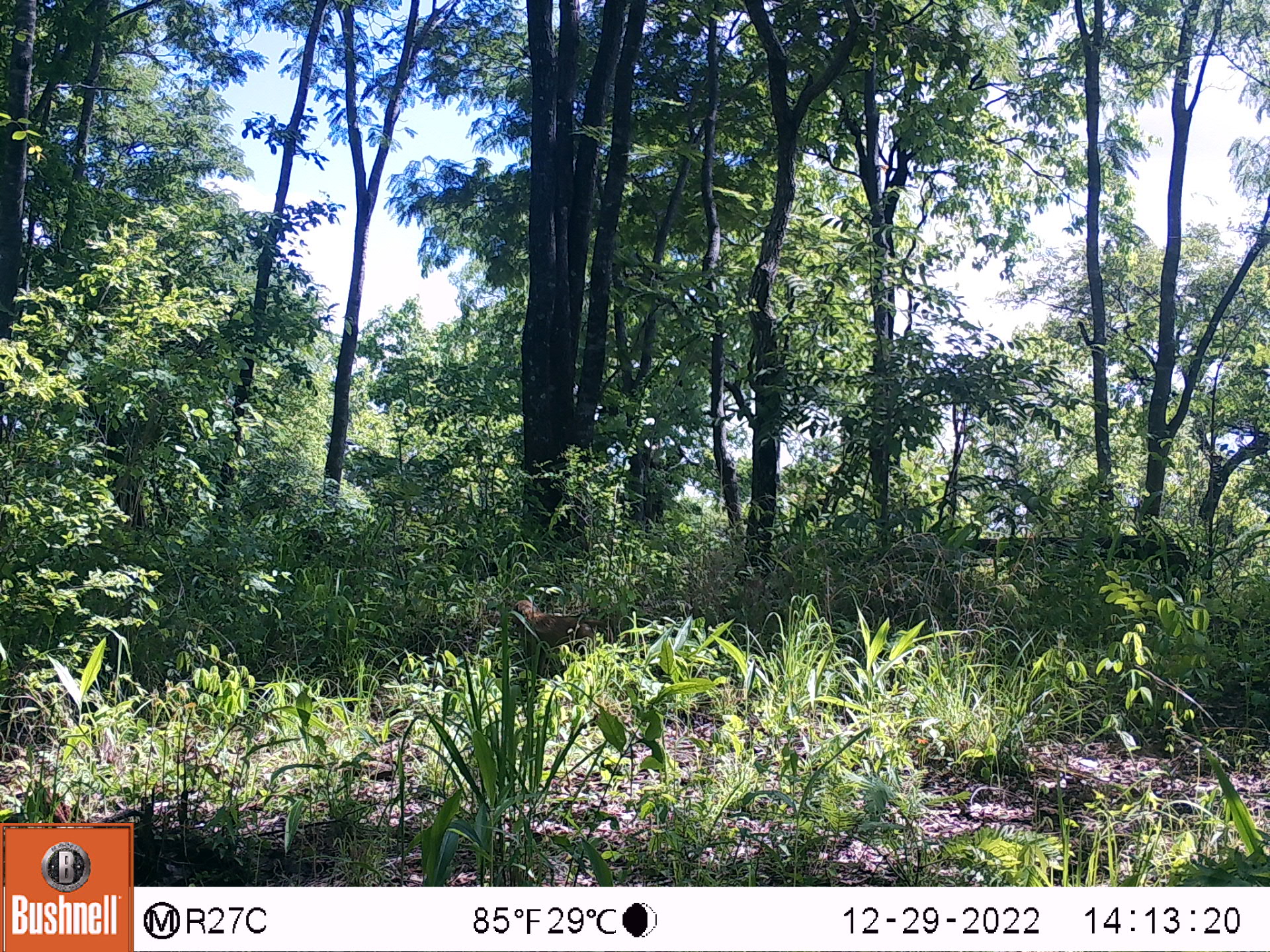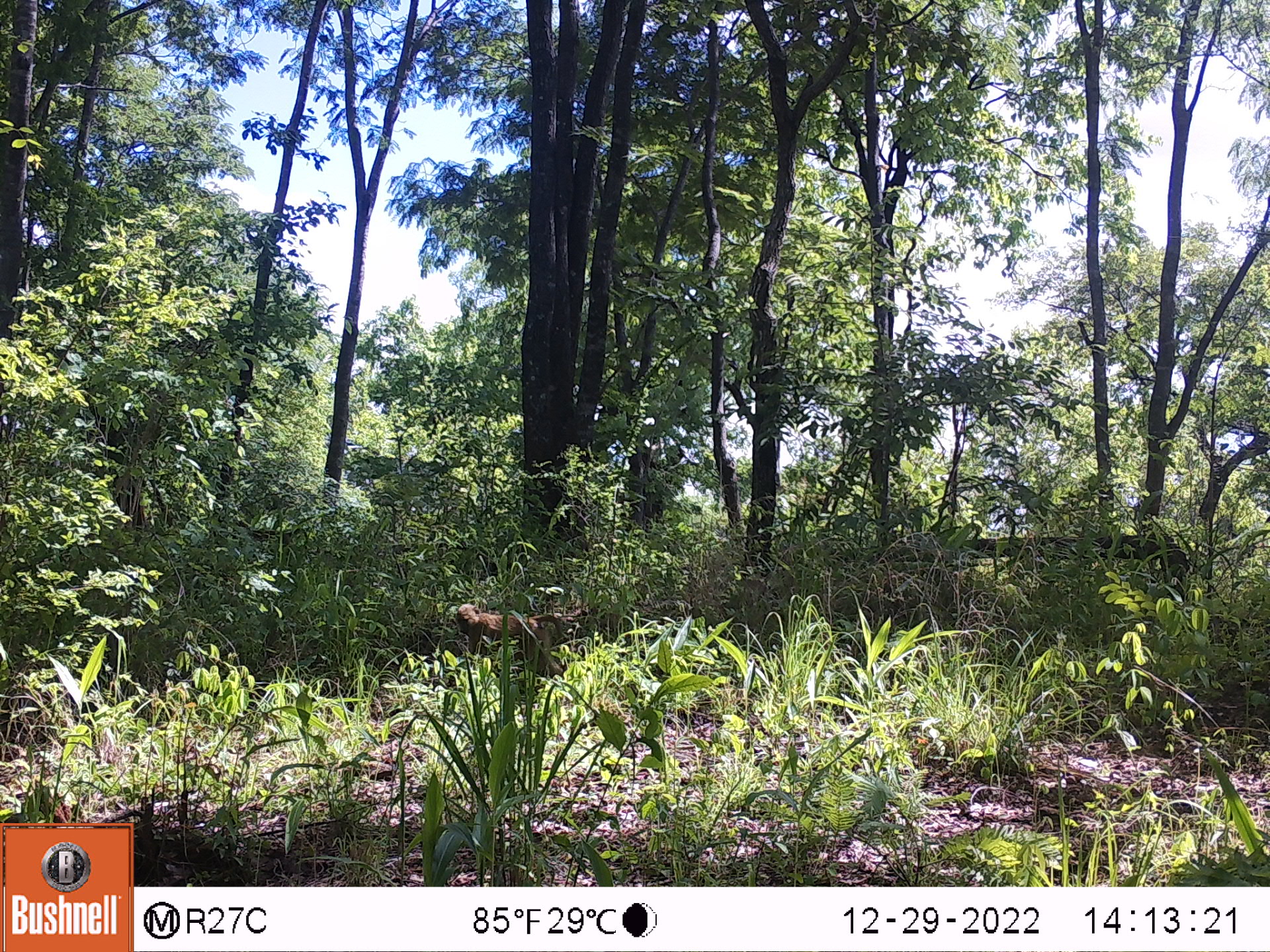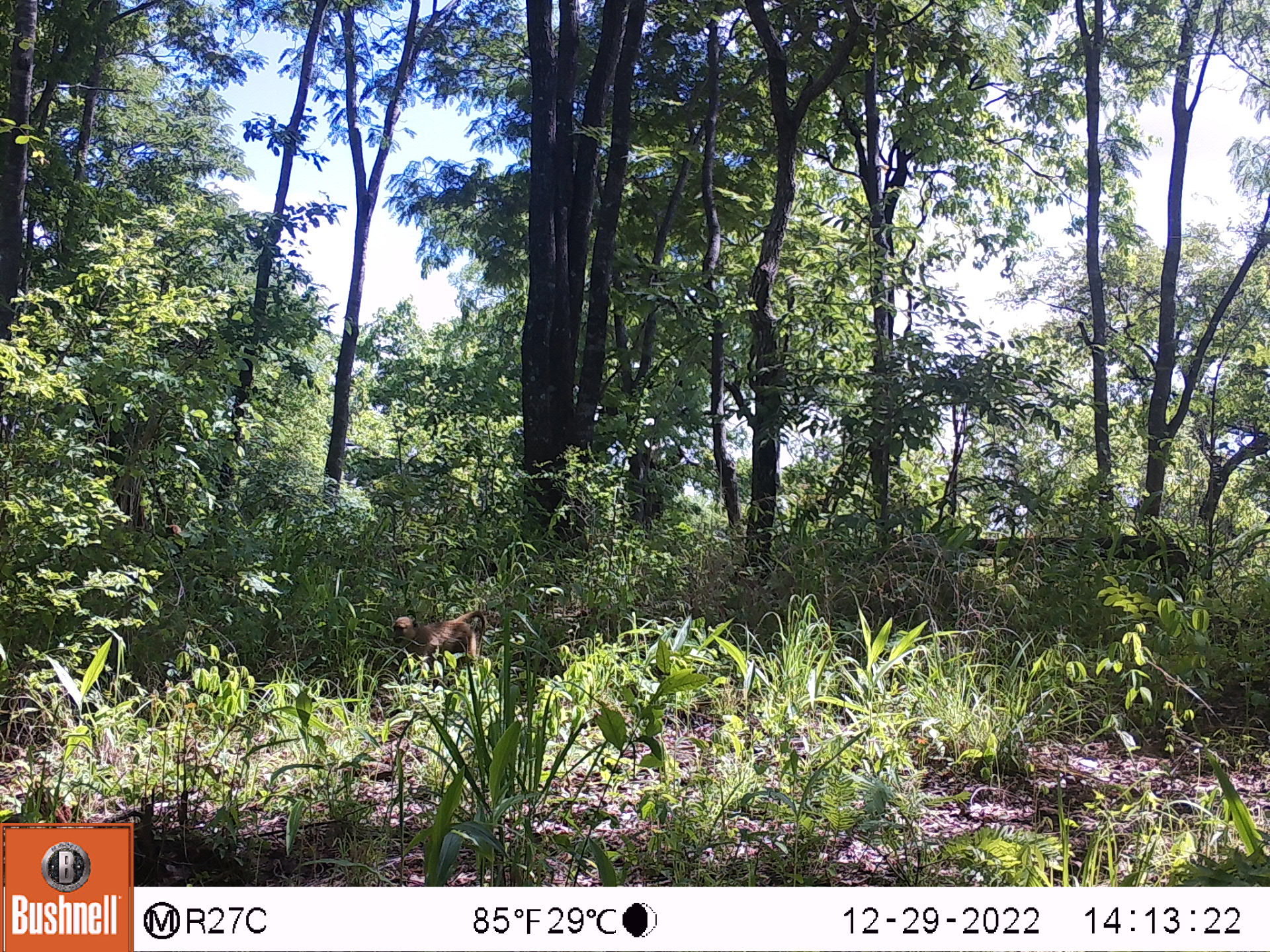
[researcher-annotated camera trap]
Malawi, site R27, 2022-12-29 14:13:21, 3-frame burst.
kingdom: Animalia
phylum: Chordata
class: Mammalia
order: Primates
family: Cercopithecidae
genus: Papio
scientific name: Papio cynocephalus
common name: yellow baboon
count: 1